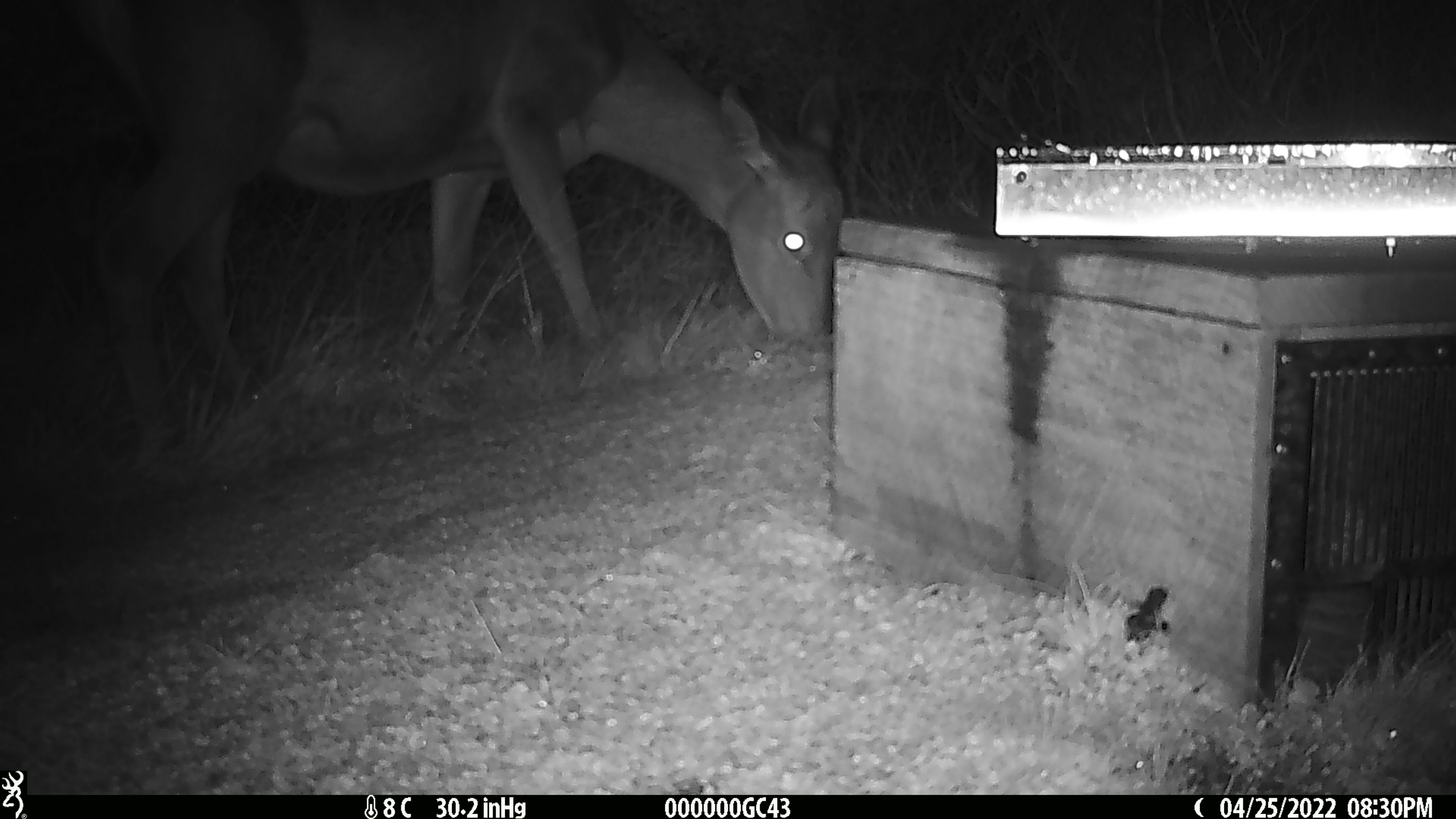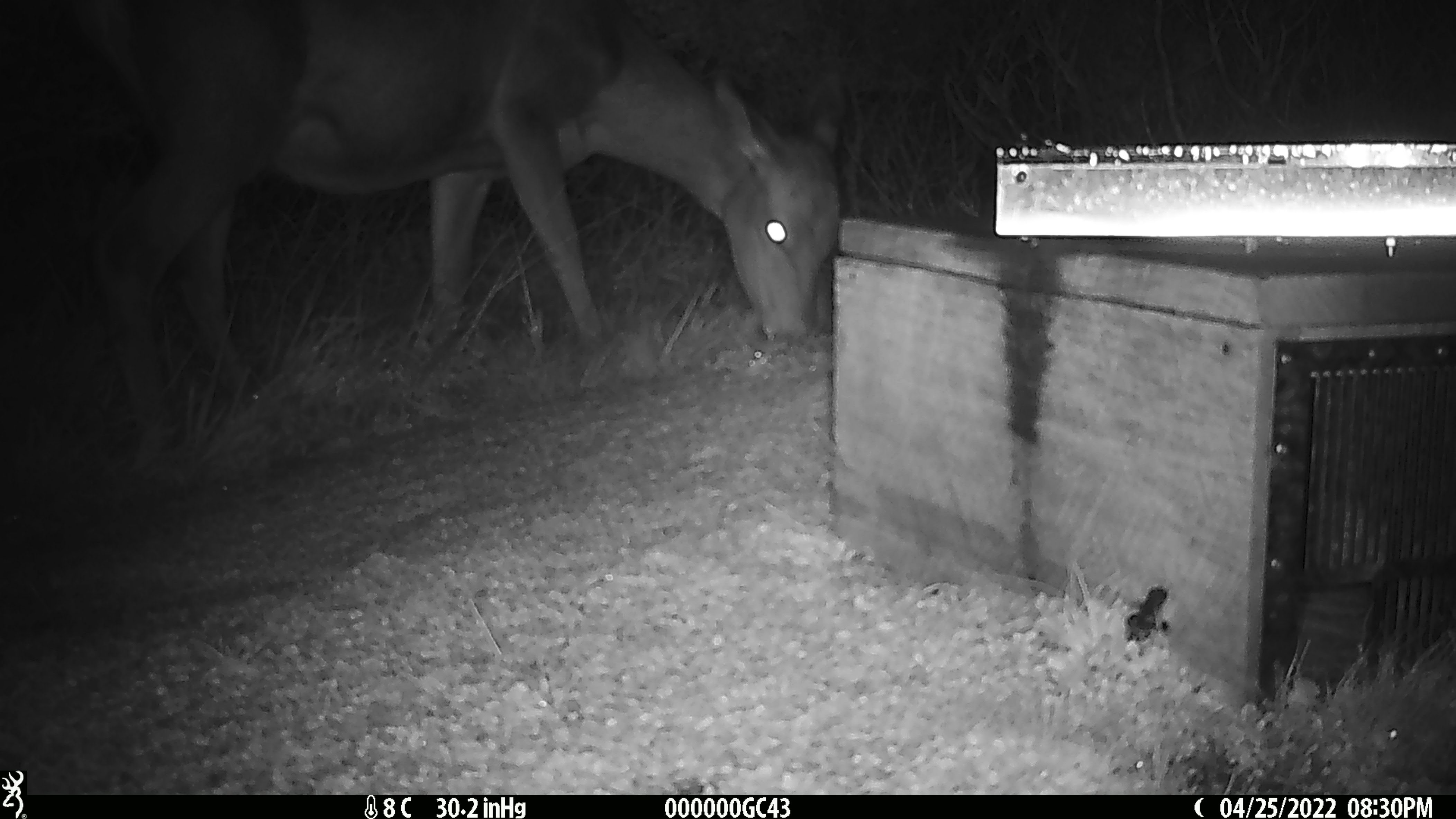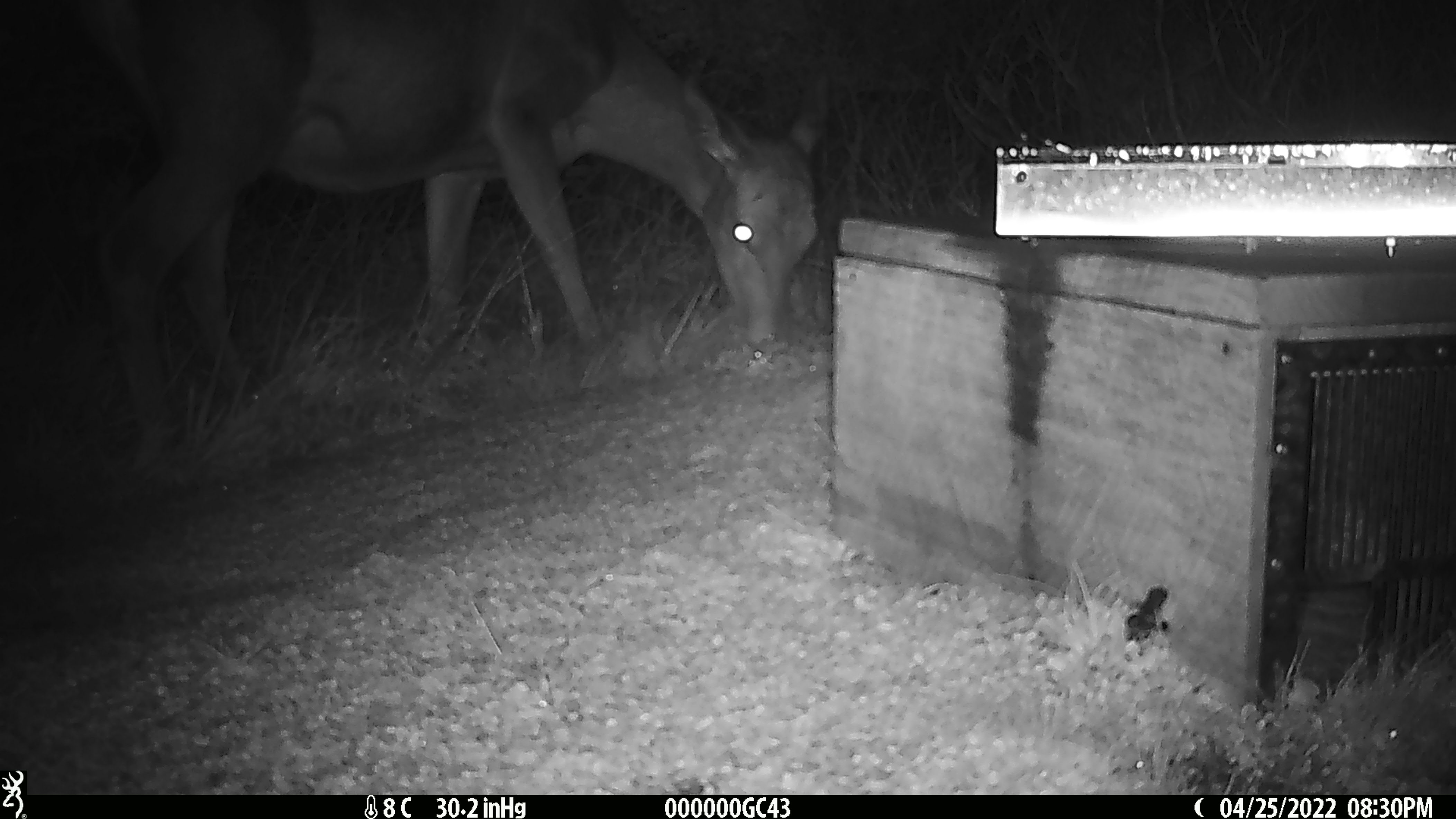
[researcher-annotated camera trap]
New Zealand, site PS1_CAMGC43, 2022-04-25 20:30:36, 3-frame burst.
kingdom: Animalia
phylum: Chordata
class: Mammalia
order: Artiodactyla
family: Cervidae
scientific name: Cervidae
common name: deer